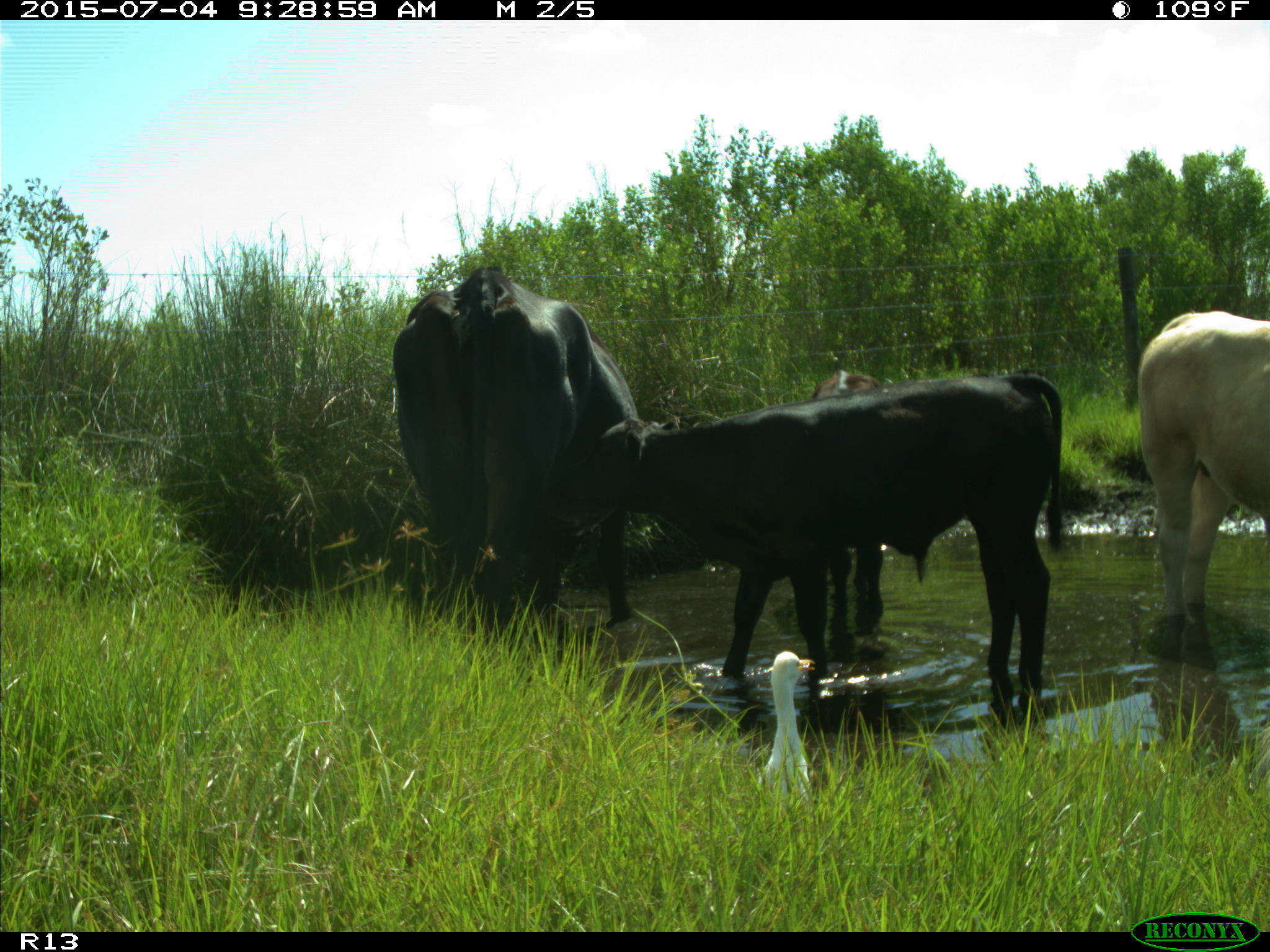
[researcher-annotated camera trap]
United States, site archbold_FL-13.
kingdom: Animalia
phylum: Chordata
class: Mammalia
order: Artiodactyla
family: Bovidae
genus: Bos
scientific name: Bos taurus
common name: domestic cow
Bos taurus (domestic cow).